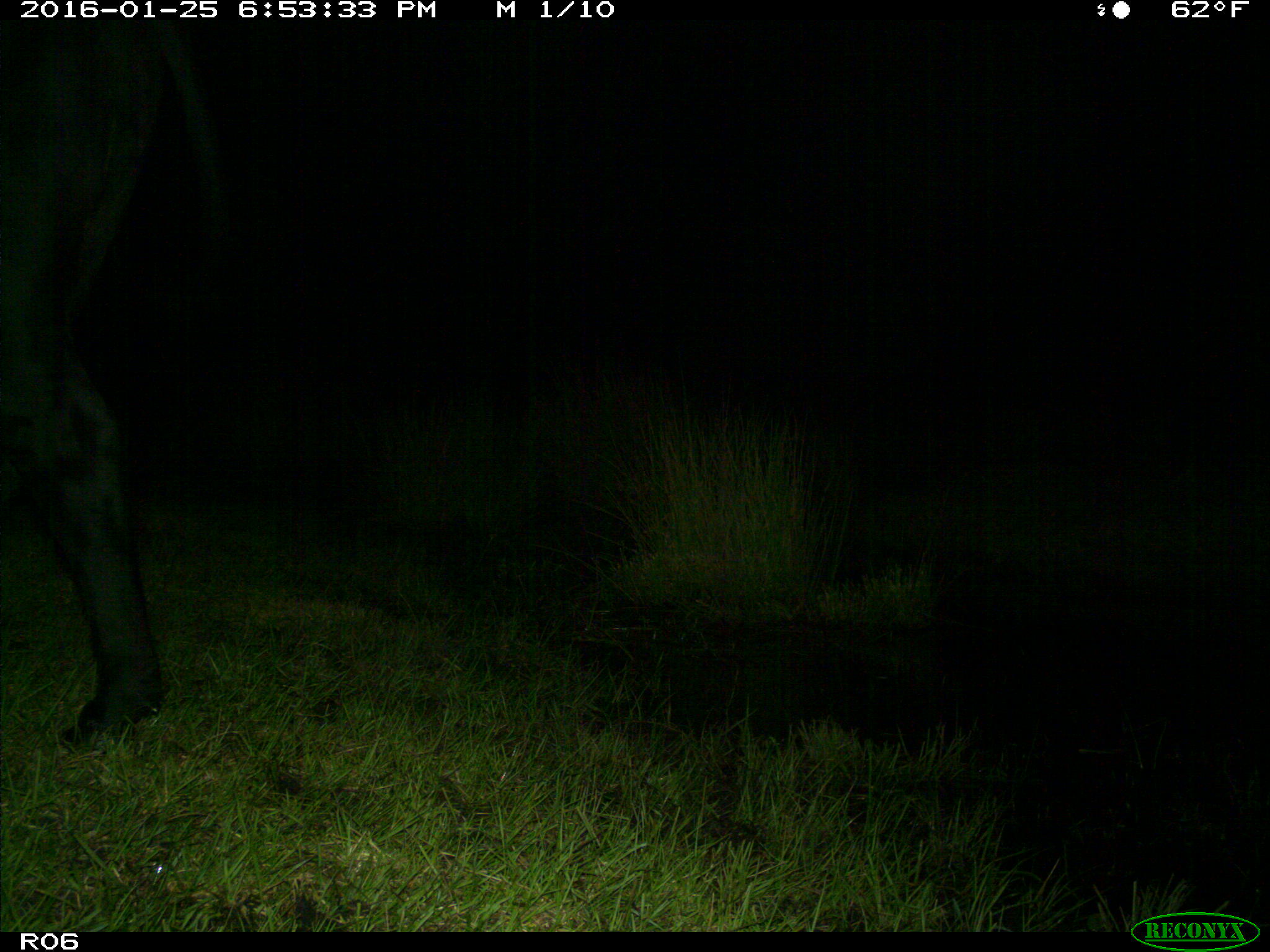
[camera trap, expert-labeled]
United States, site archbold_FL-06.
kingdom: Animalia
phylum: Chordata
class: Mammalia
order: Artiodactyla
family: Bovidae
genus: Bos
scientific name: Bos taurus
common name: domestic cow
Bos taurus (domestic cow).